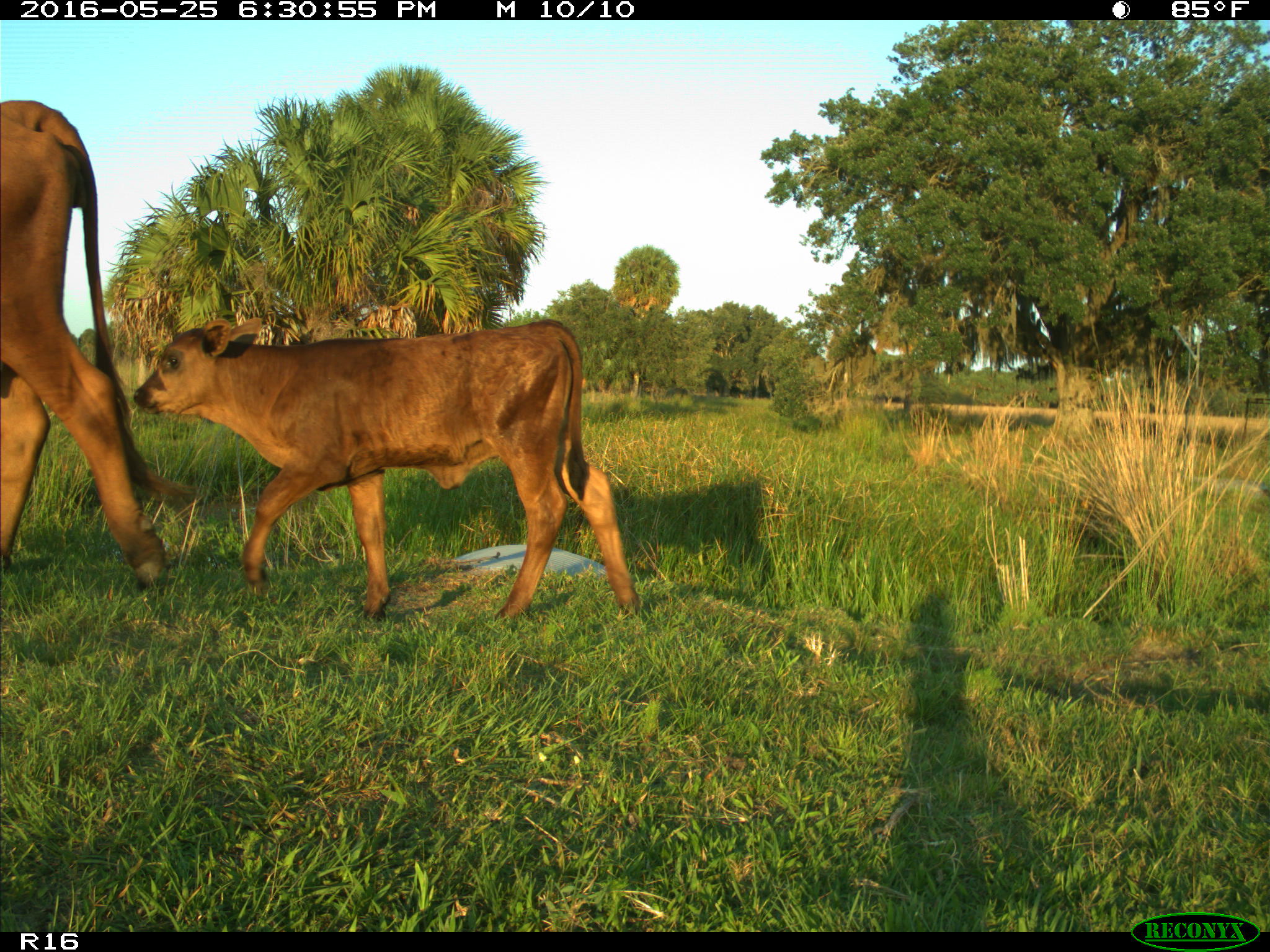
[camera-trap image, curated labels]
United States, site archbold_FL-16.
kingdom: Animalia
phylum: Chordata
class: Mammalia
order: Artiodactyla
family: Bovidae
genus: Bos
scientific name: Bos taurus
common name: domestic cow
Bos taurus (domestic cow).